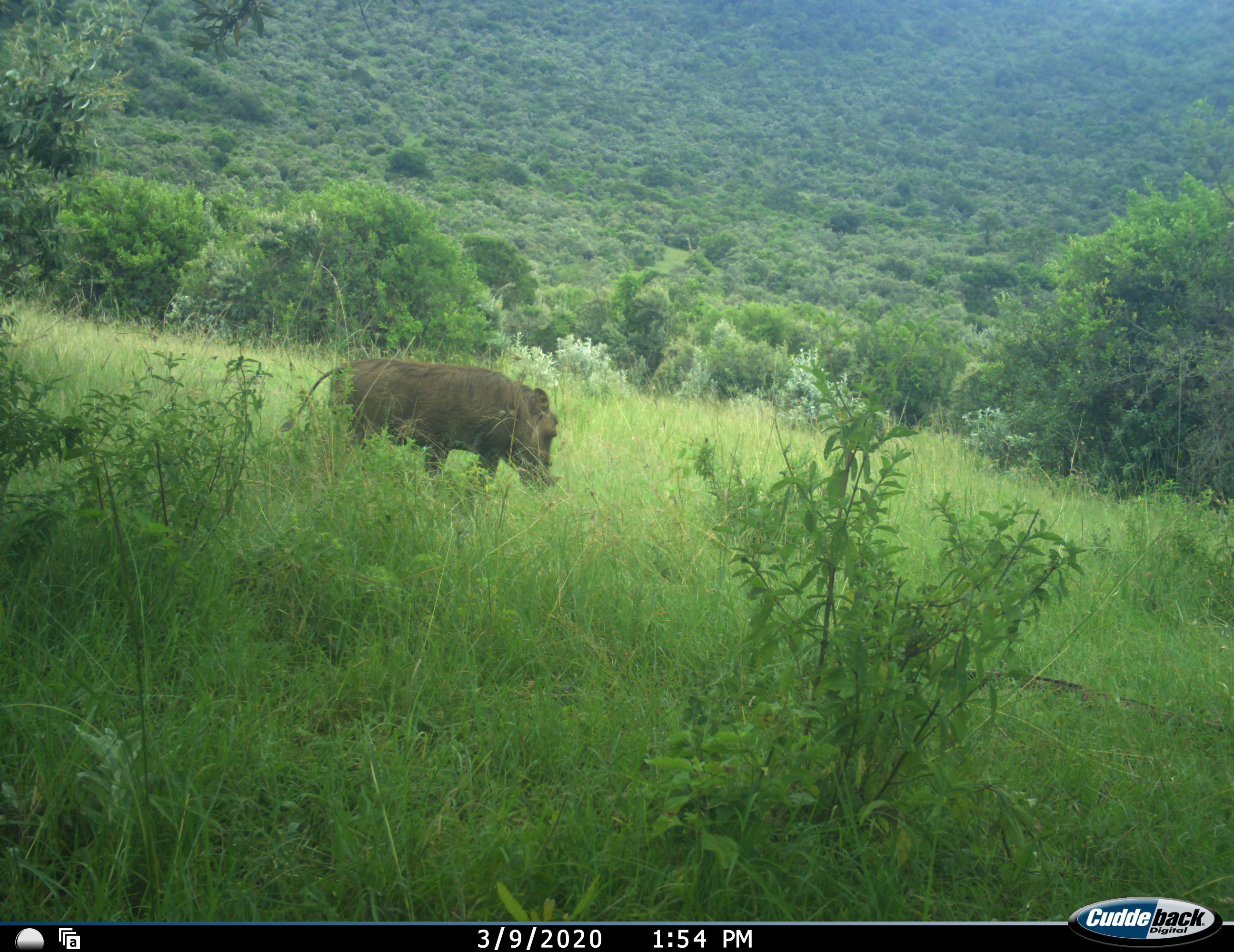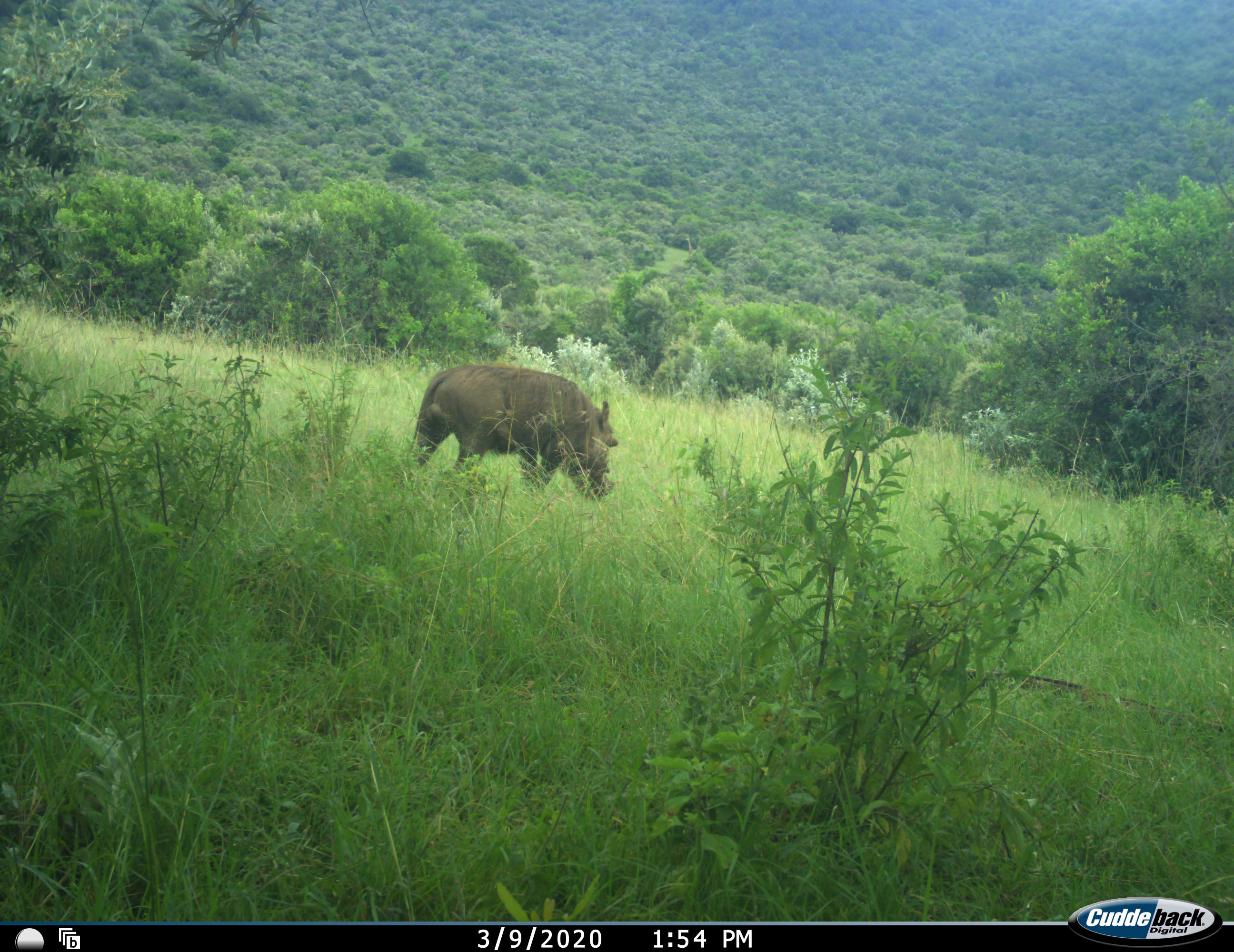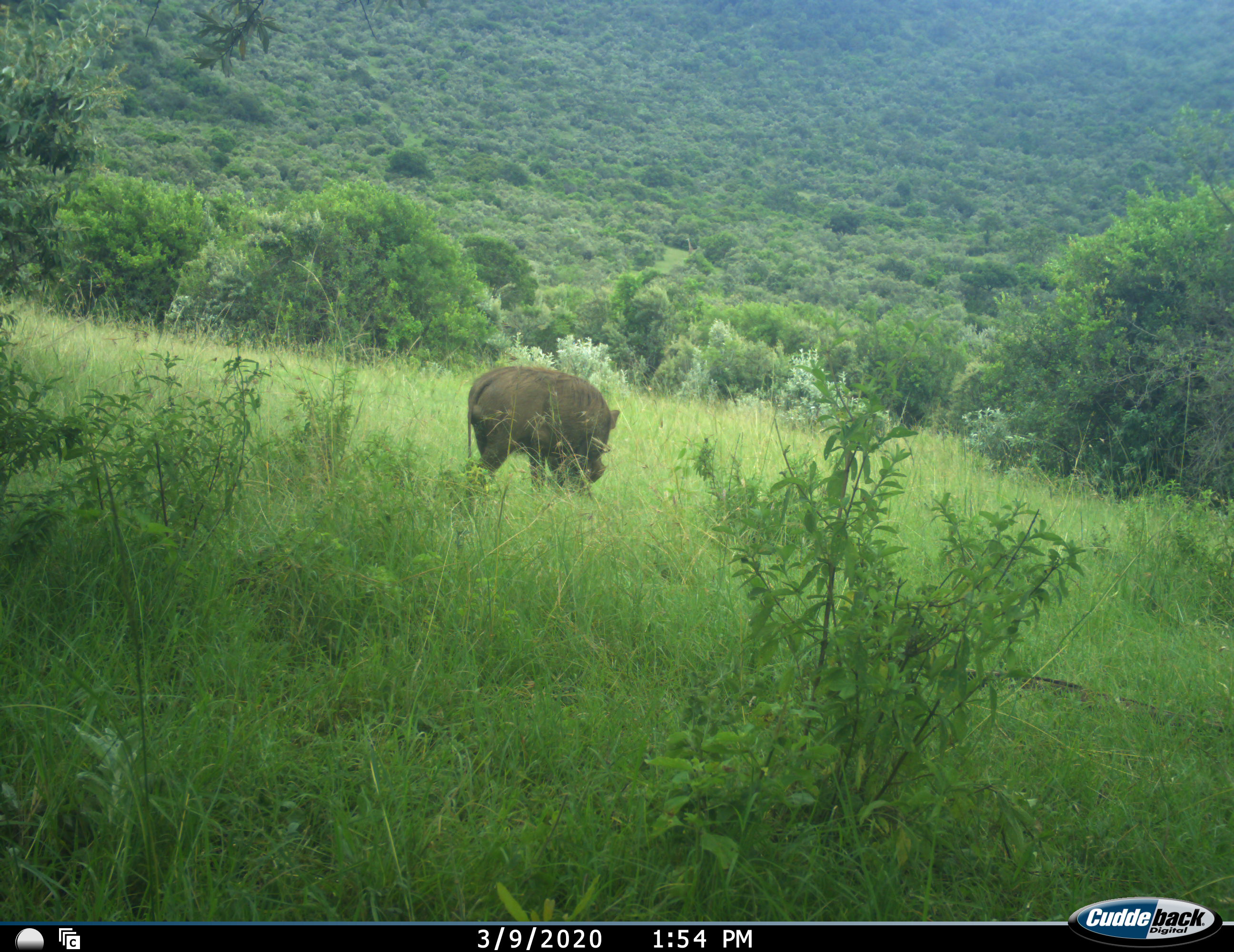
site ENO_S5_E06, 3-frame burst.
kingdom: Animalia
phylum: Chordata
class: Mammalia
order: Artiodactyla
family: Suidae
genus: Phacochoerus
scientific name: Phacochoerus africanus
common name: warthog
Warthog (Phacochoerus africanus), count 1. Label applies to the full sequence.